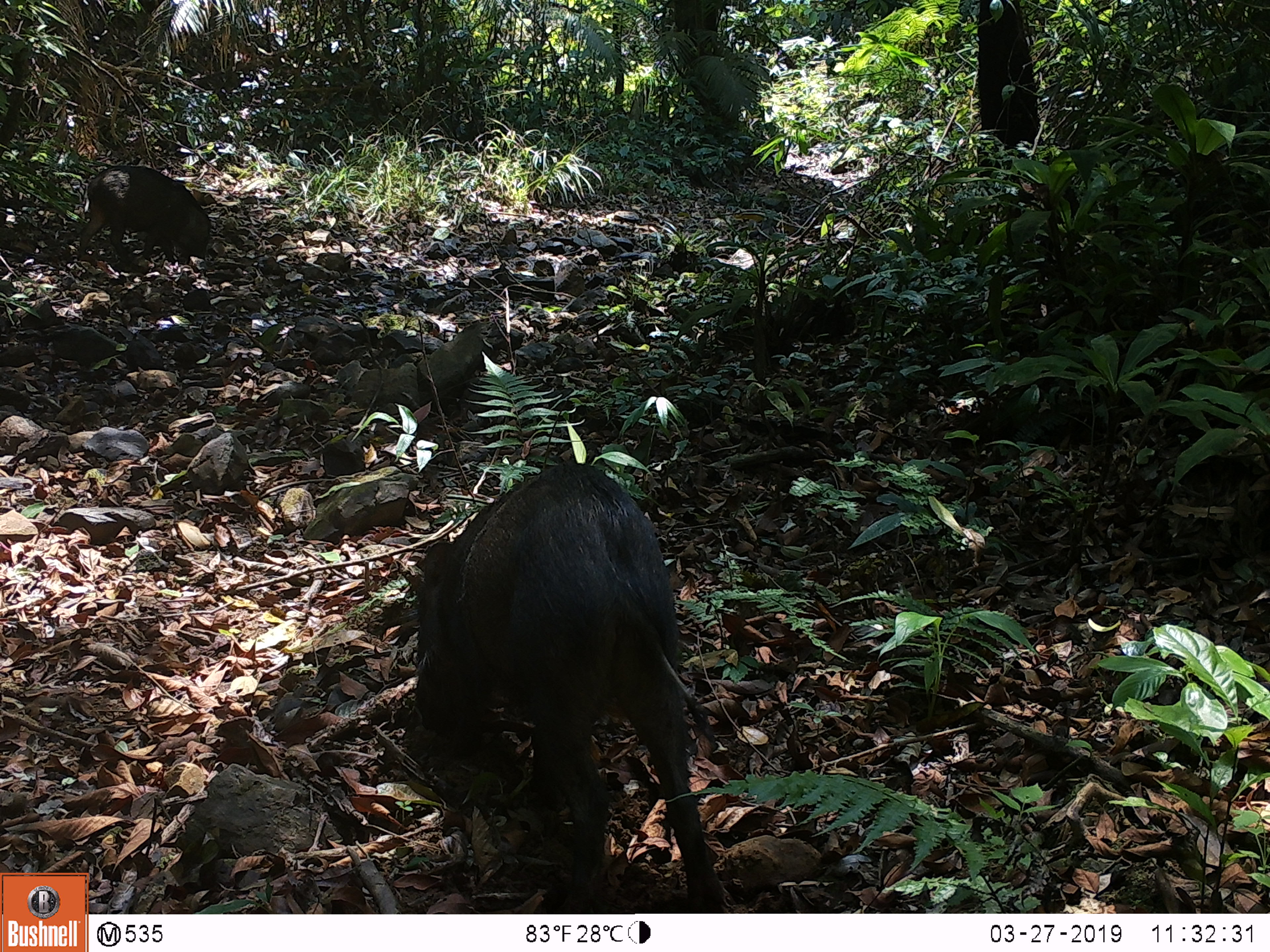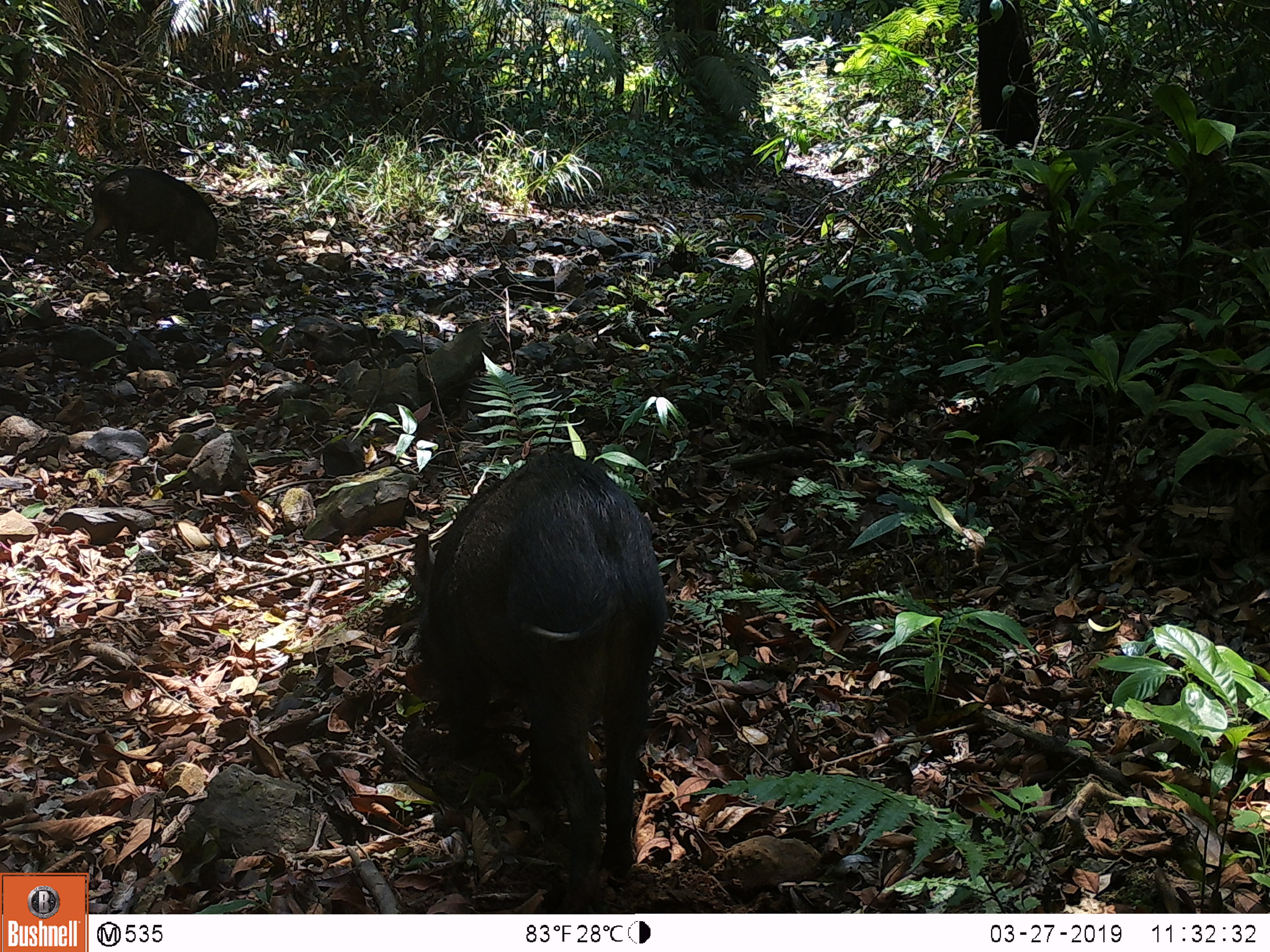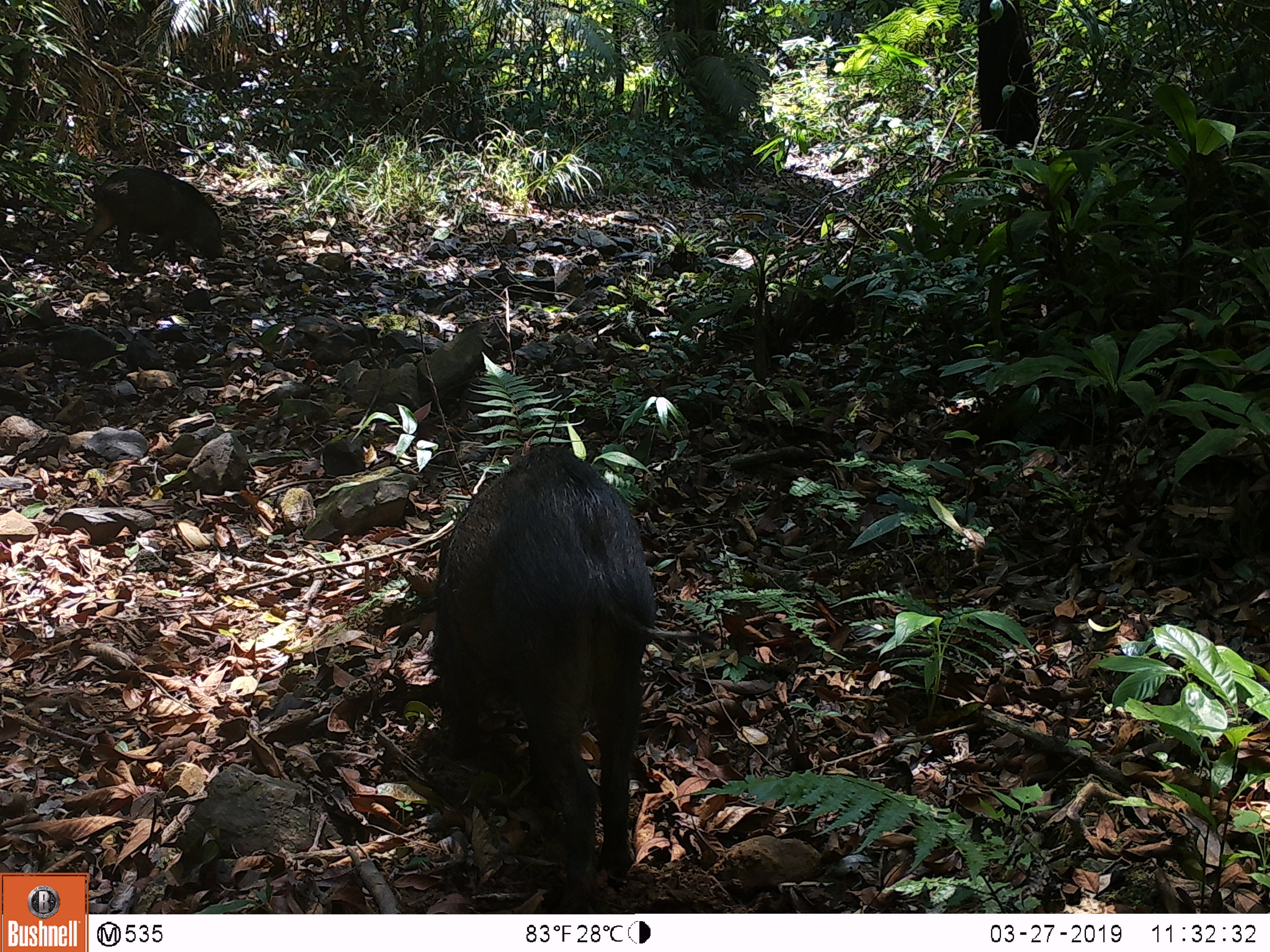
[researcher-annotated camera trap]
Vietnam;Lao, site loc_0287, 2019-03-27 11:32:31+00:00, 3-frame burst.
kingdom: Animalia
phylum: Chordata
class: Mammalia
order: Artiodactyla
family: Suidae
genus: Sus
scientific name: Sus scrofa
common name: eurasian wild pig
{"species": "eurasian wild pig (Sus scrofa)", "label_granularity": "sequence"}